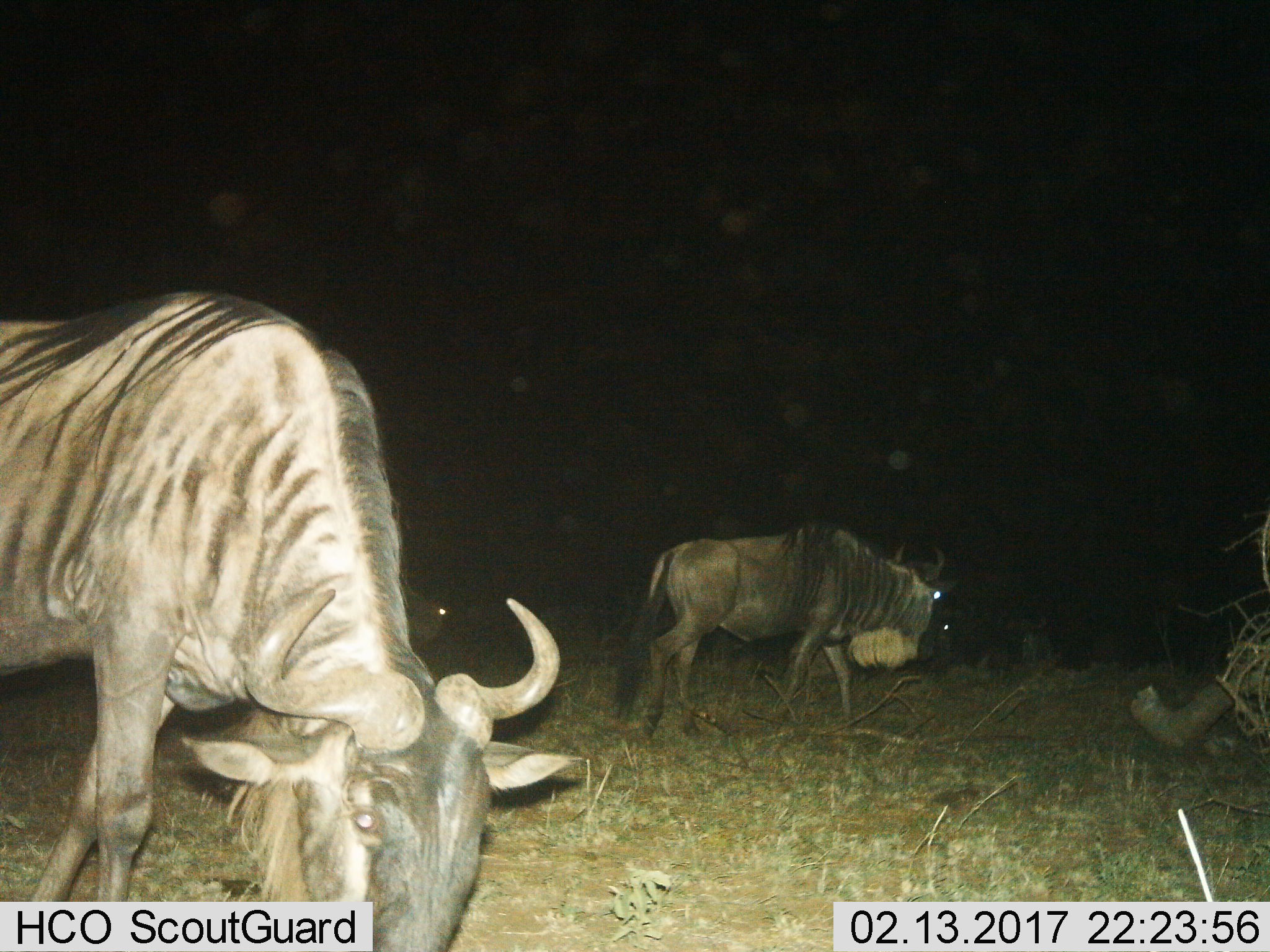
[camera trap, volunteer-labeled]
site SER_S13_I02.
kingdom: Animalia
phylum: Chordata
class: Mammalia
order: Artiodactyla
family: Bovidae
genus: Connochaetes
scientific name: Connochaetes taurinus taurinus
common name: blue wildebeest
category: wildebeestblue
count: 3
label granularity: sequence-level